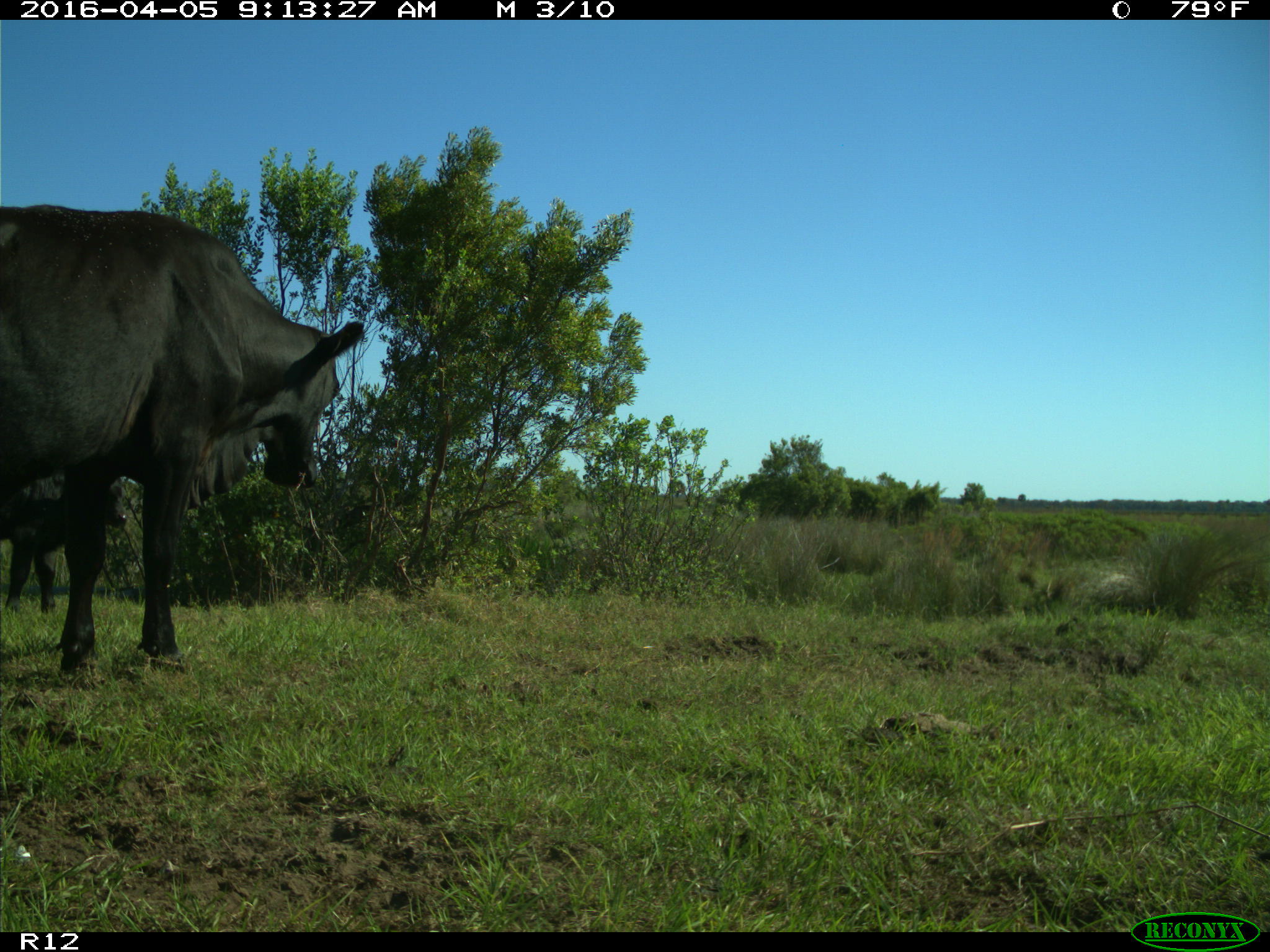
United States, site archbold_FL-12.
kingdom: Animalia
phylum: Chordata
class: Mammalia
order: Artiodactyla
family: Bovidae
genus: Bos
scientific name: Bos taurus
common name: domestic cow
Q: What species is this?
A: Bos taurus (domestic cow).